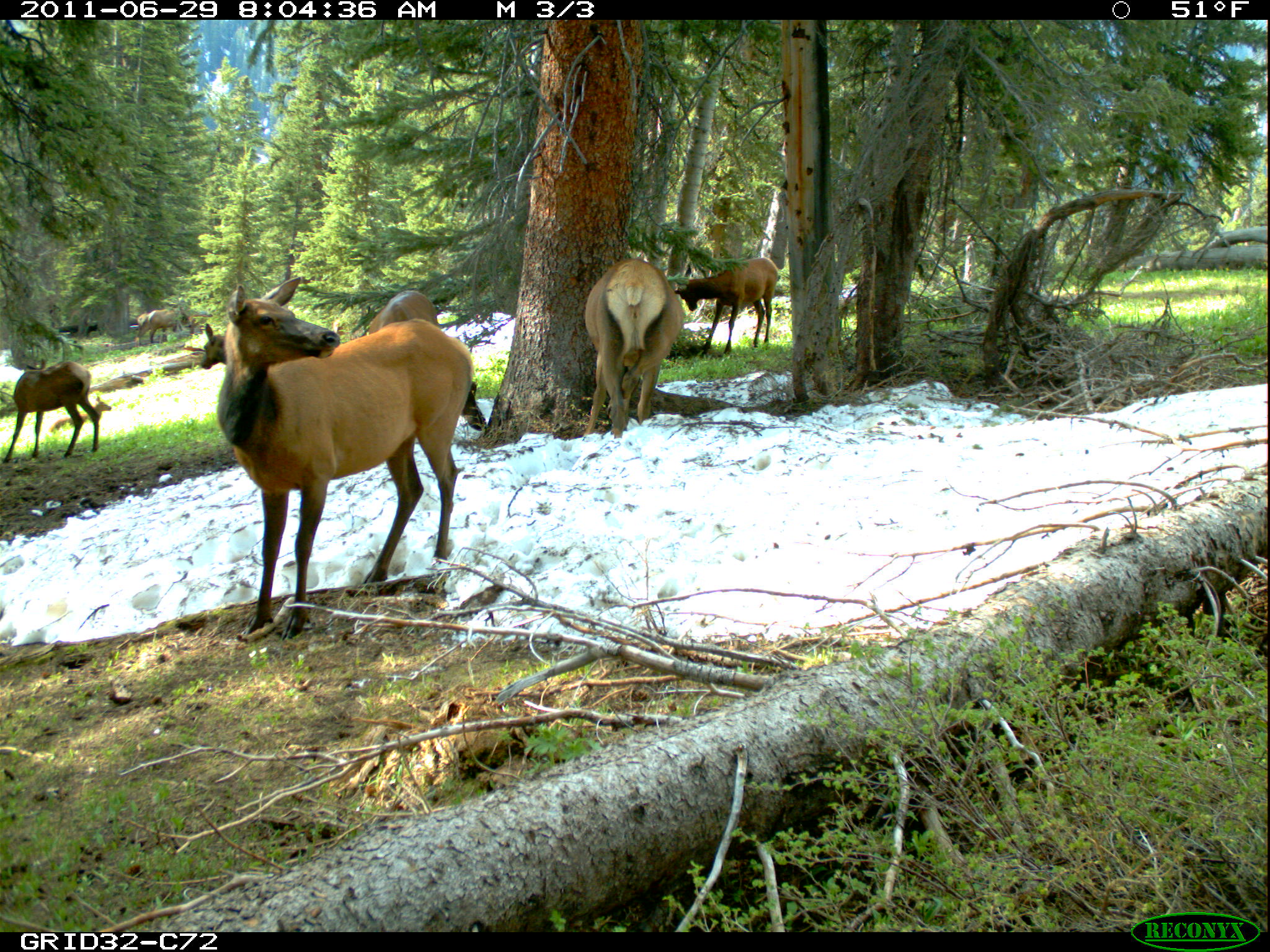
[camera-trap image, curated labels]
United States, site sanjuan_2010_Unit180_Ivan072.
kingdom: Animalia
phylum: Chordata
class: Mammalia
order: Artiodactyla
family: Cervidae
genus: Cervus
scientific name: Cervus elaphus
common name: red deer